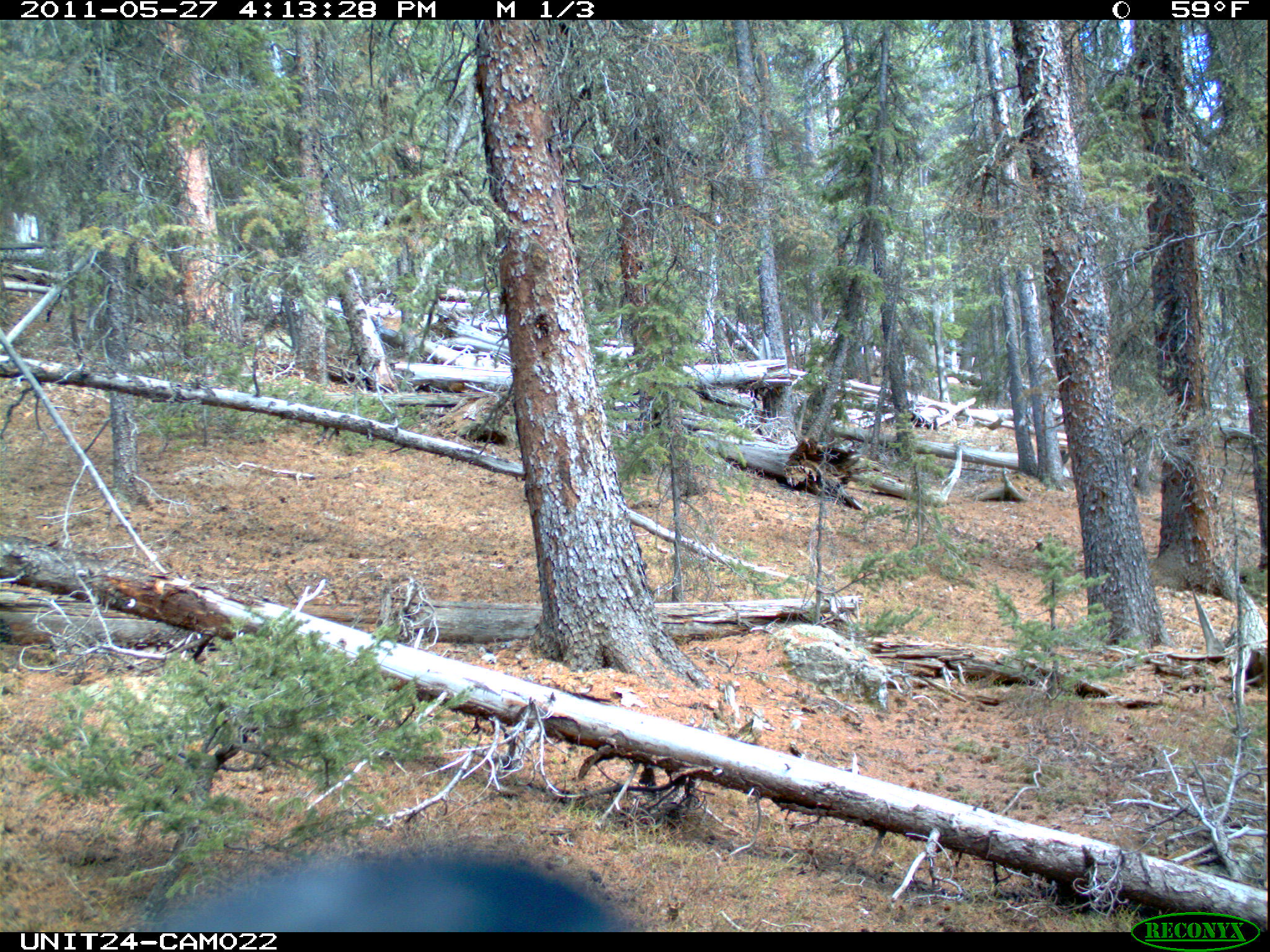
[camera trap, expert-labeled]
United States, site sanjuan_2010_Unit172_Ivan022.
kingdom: Animalia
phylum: Chordata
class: Aves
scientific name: Aves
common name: birds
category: unidentified bird